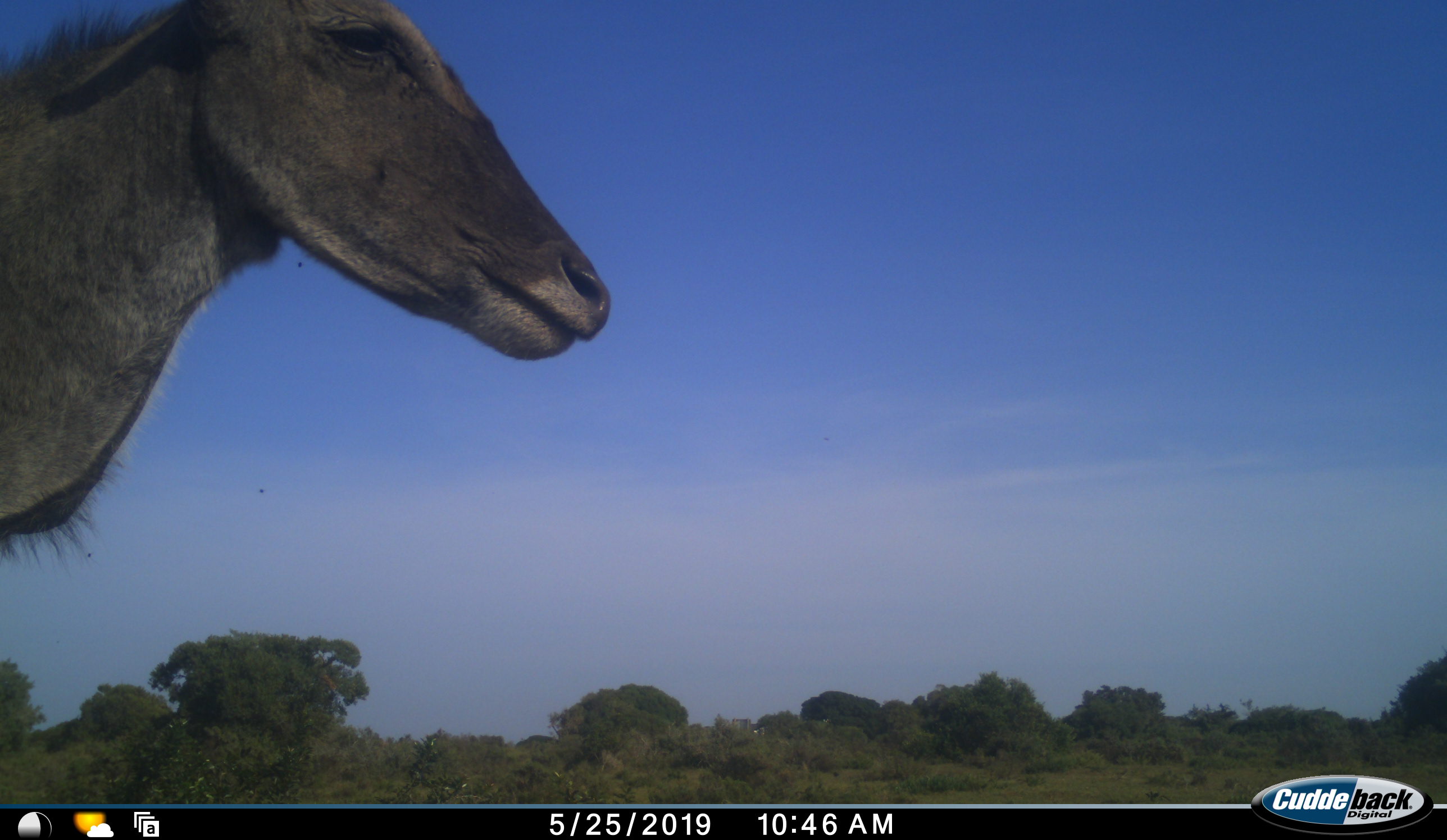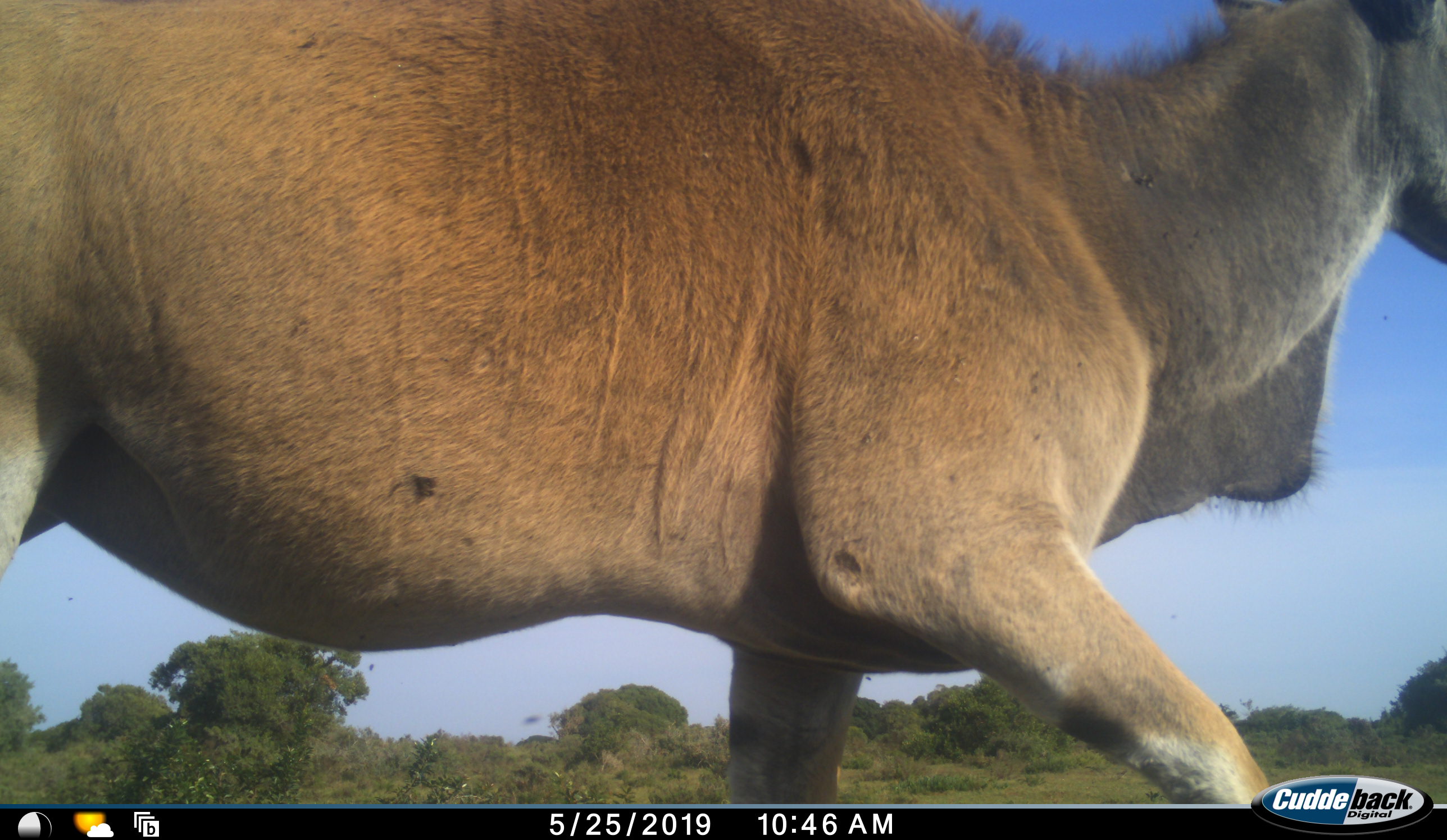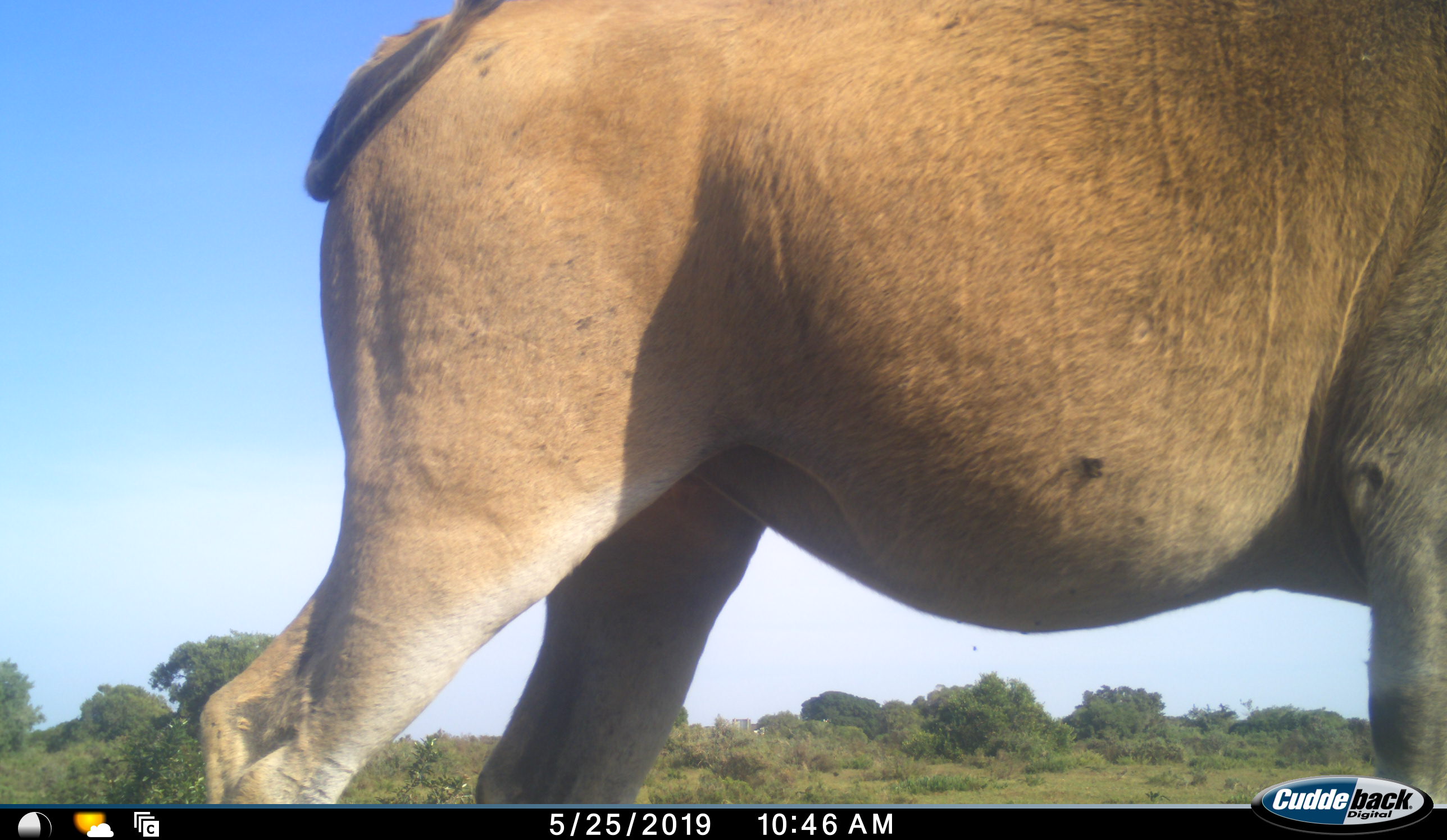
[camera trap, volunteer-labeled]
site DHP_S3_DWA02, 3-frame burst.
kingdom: Animalia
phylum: Chordata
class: Mammalia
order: Artiodactyla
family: Bovidae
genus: Tragelaphus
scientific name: Tragelaphus oryx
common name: eland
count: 1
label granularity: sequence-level